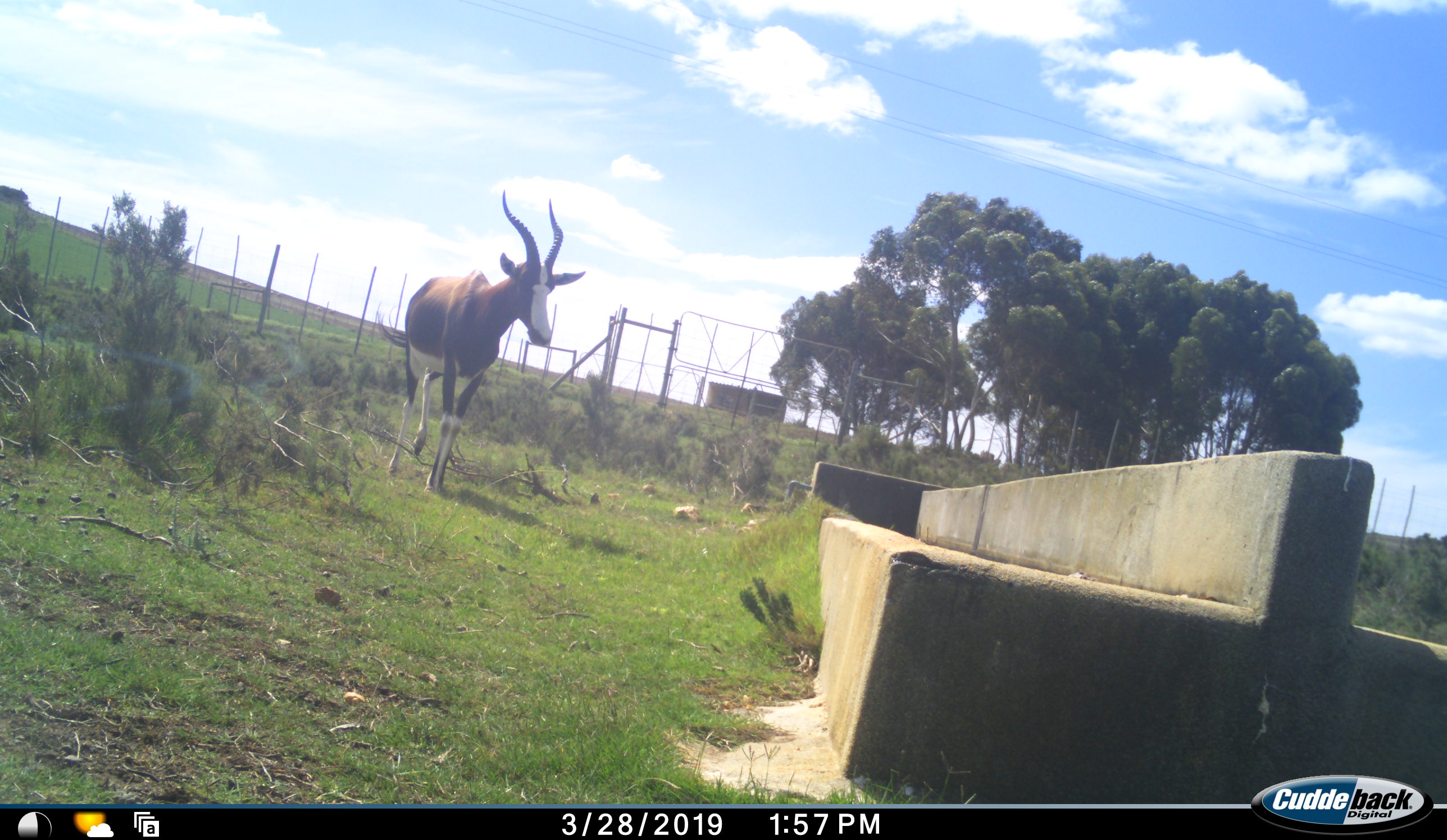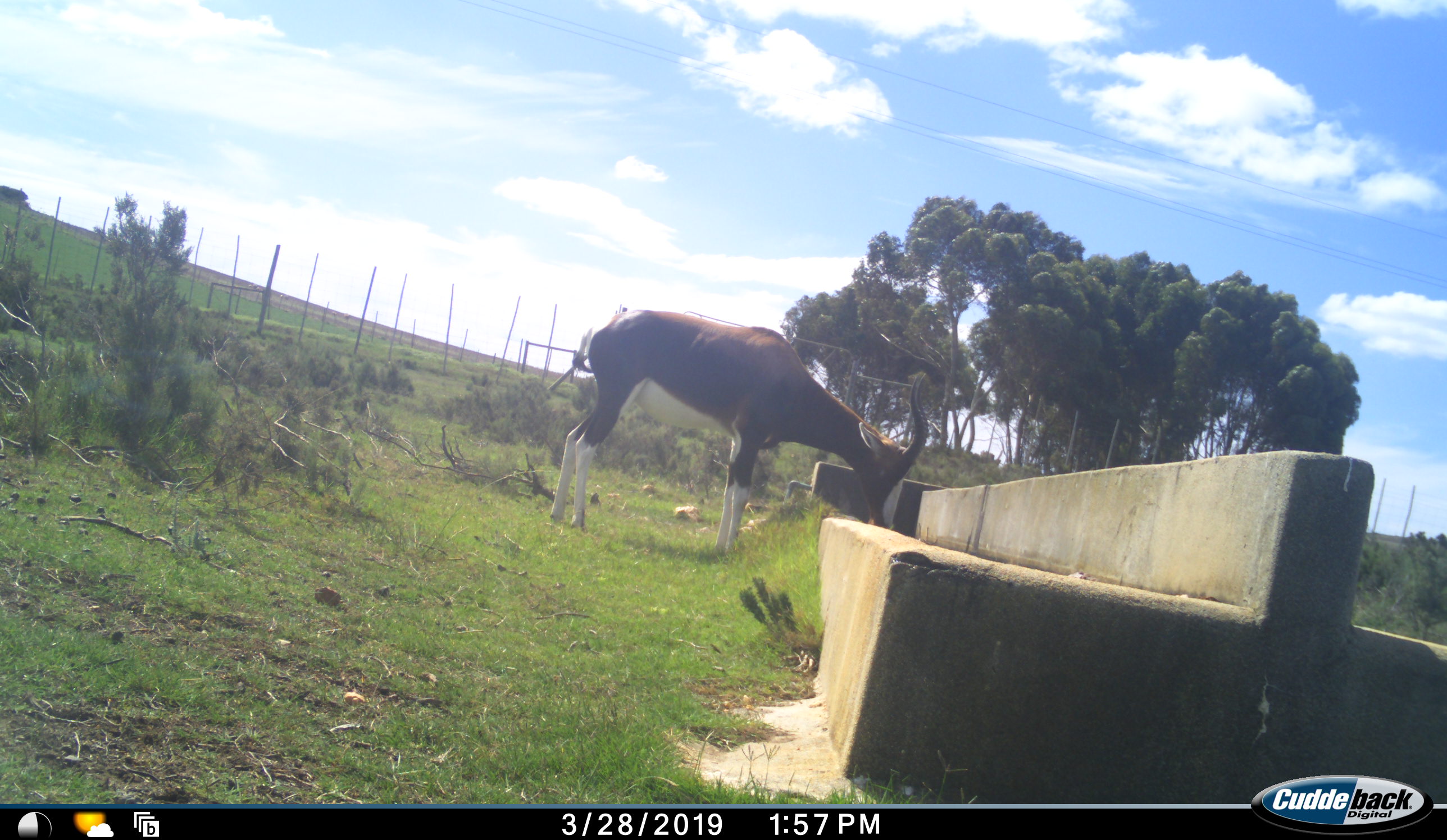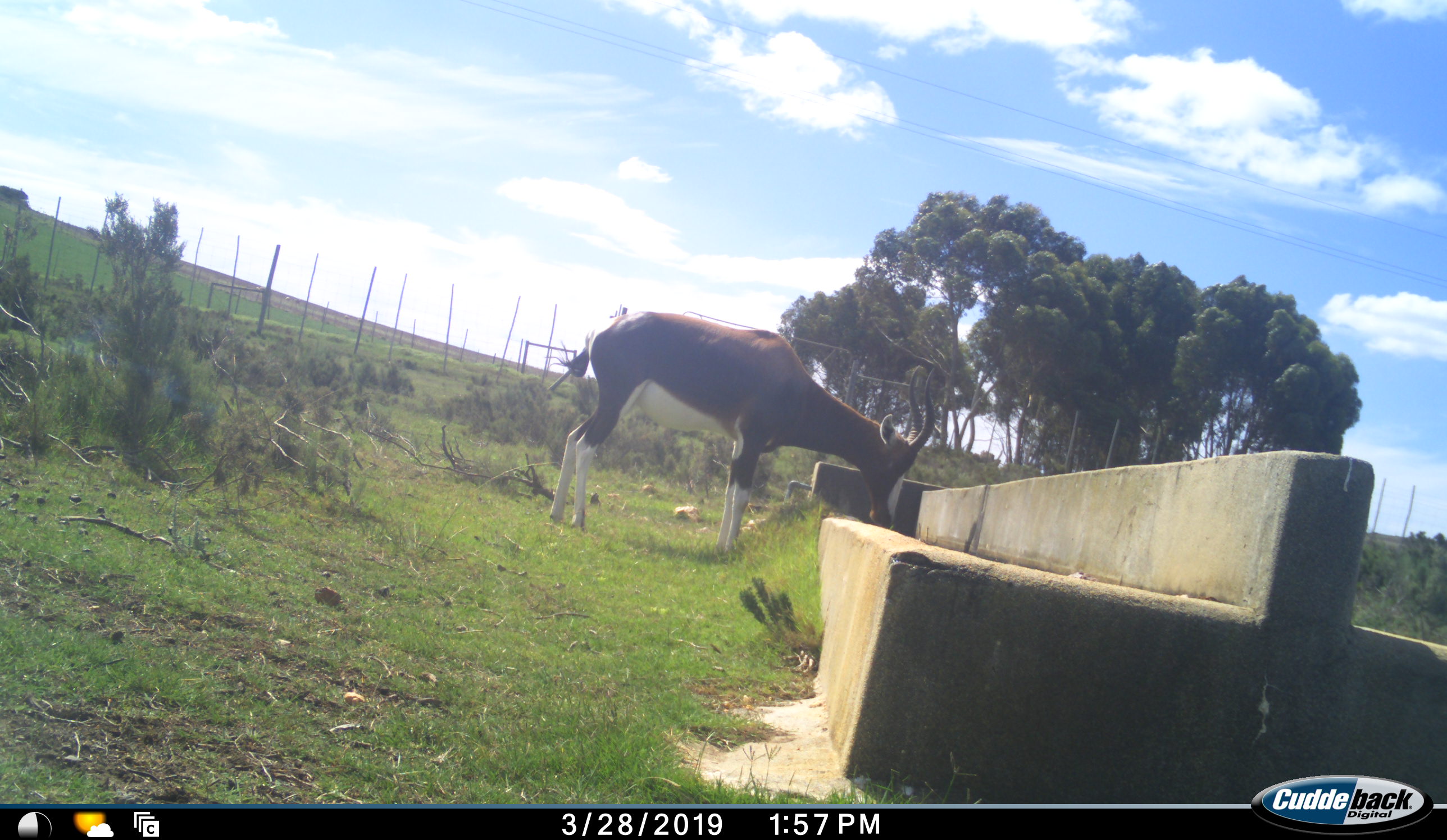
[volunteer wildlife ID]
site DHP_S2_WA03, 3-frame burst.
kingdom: Animalia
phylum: Chordata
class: Mammalia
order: Artiodactyla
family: Bovidae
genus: Damaliscus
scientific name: Damaliscus pygargus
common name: bontebok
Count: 1.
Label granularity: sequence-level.